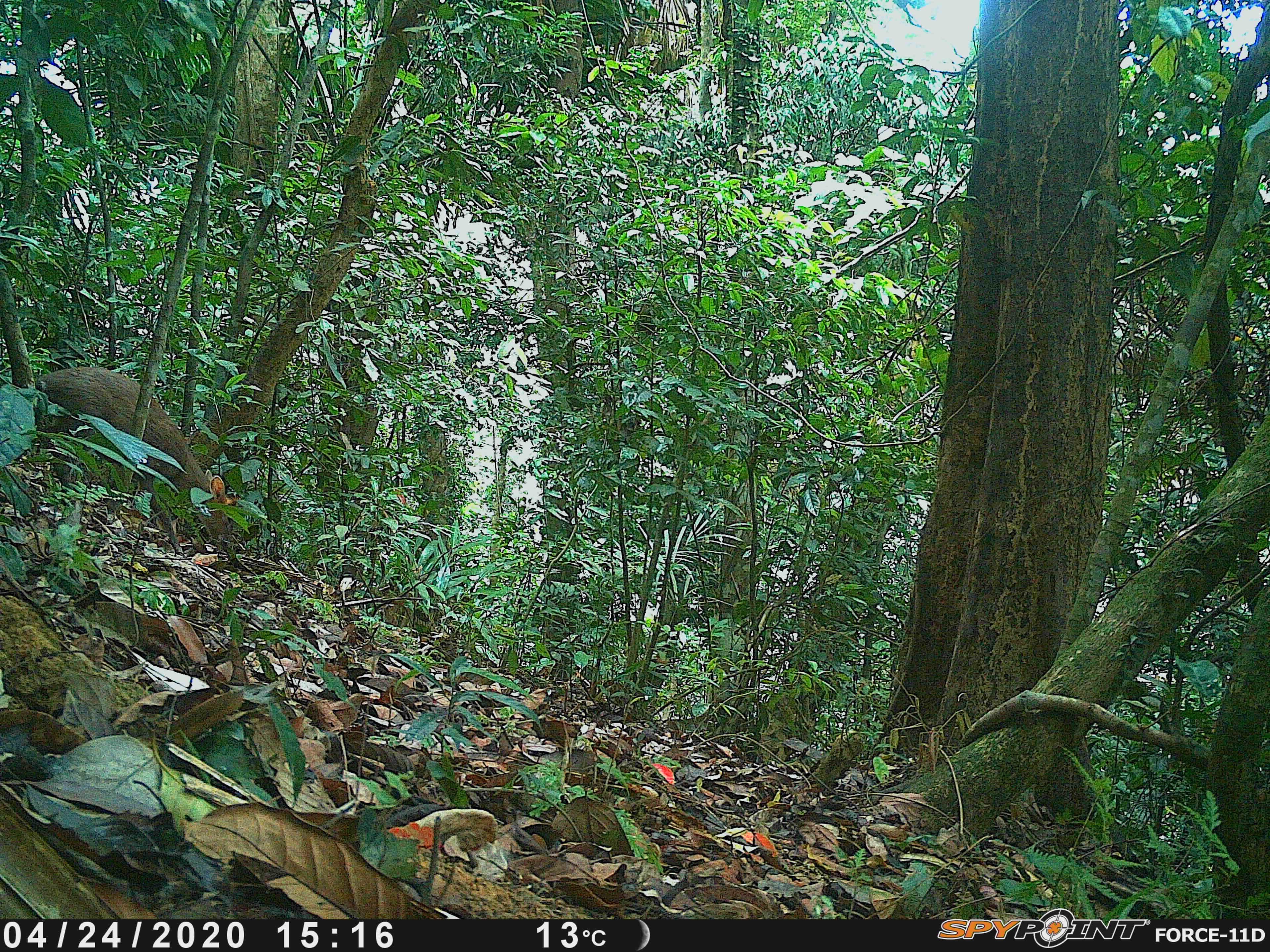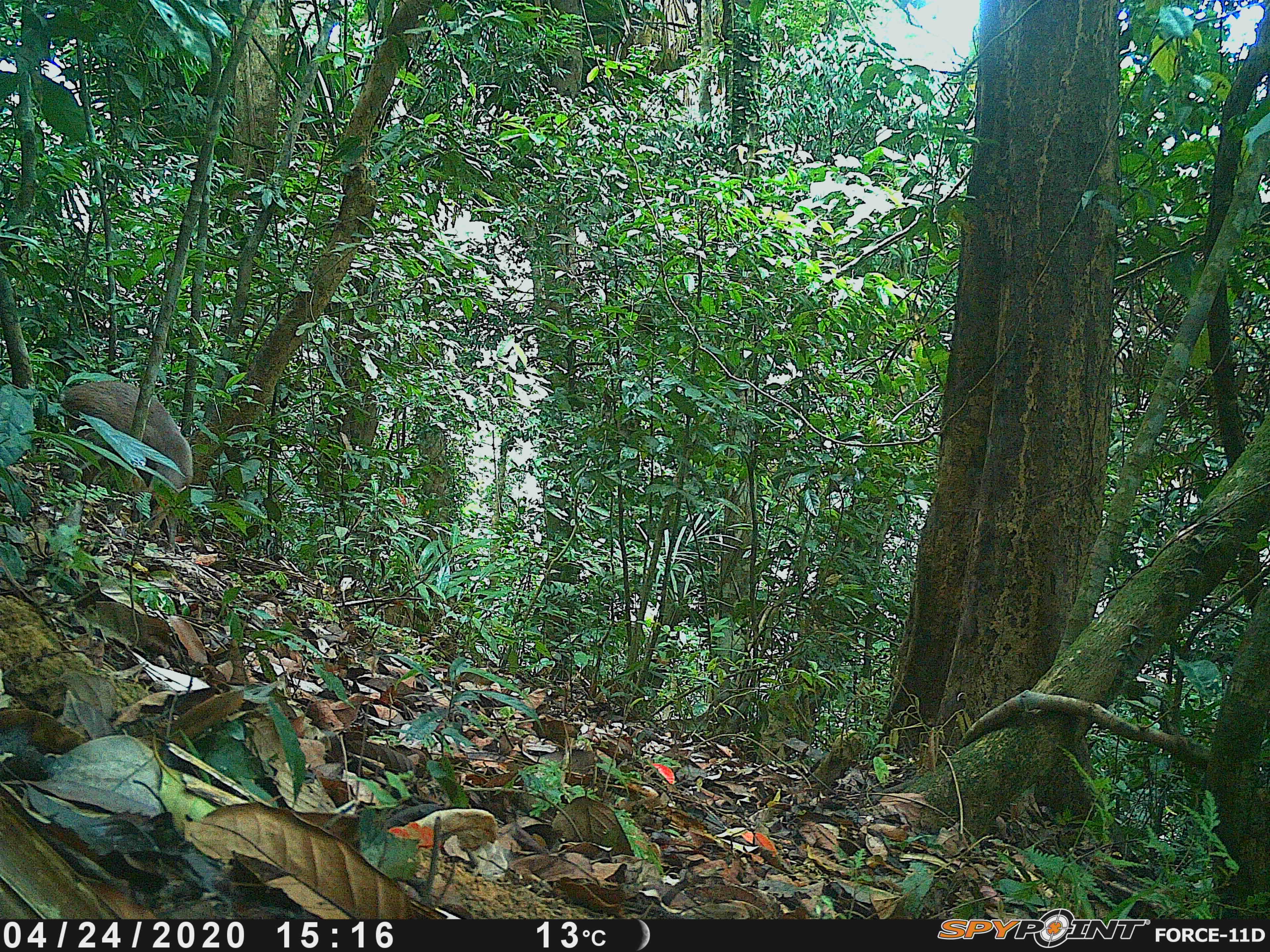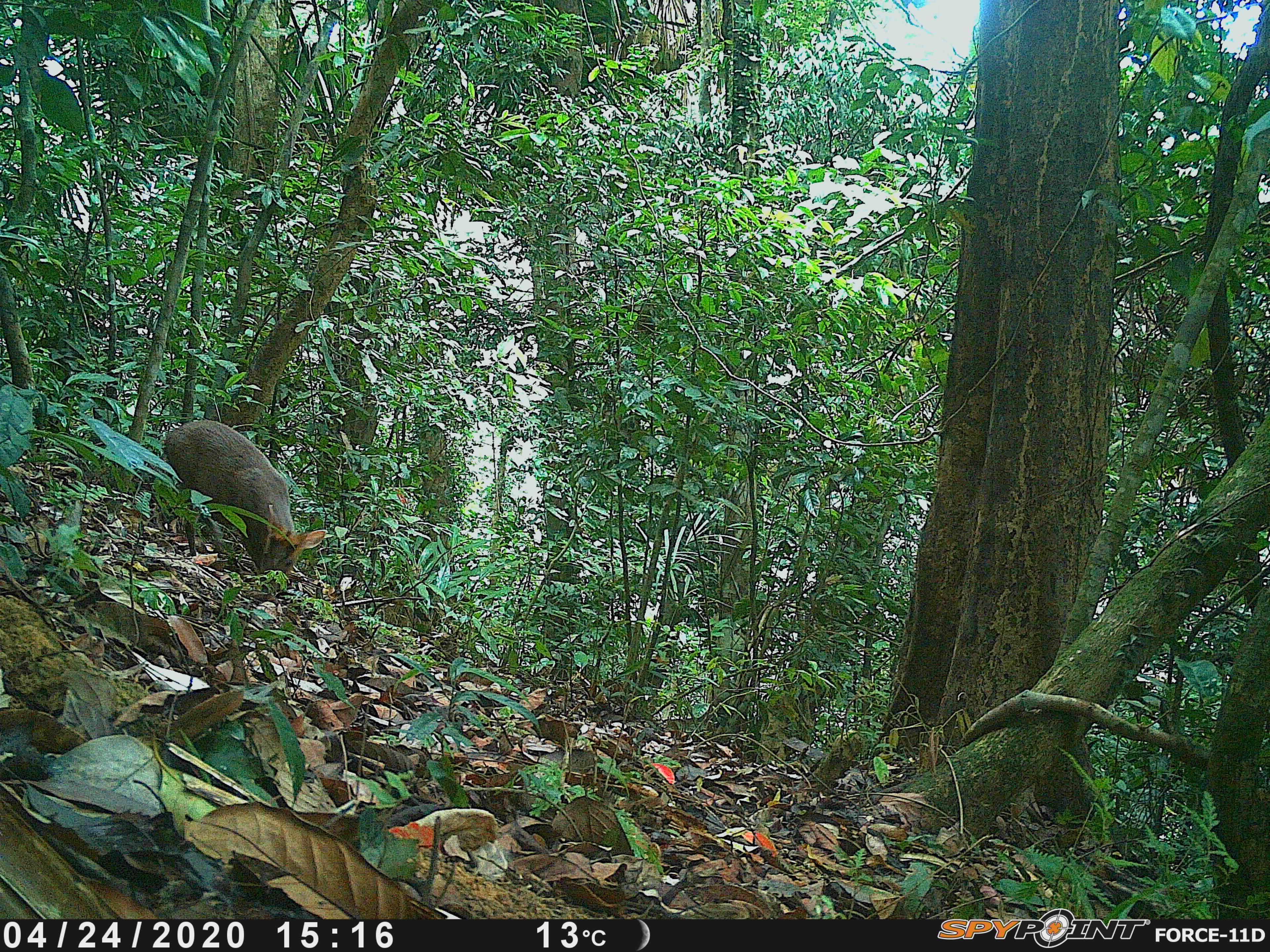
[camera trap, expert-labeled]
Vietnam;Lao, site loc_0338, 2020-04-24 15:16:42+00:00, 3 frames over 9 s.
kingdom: Animalia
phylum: Chordata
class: Mammalia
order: Artiodactyla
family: Cervidae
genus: Muntiacus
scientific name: Muntiacus rooseveltorum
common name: roosevelt's muntjac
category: roosevelts muntjac group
Roosevelts muntjac group (roosevelt's muntjac) (Muntiacus rooseveltorum). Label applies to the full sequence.